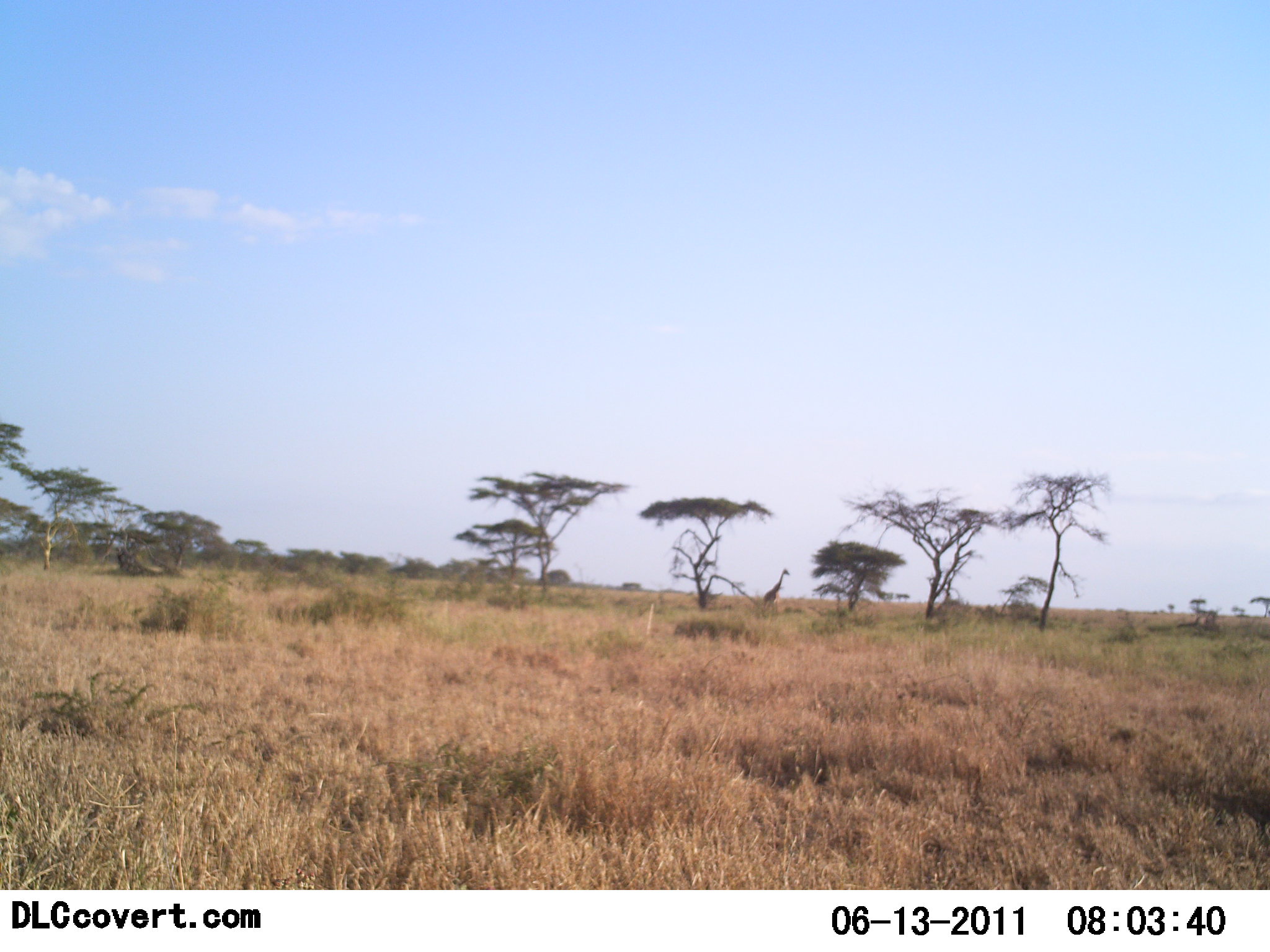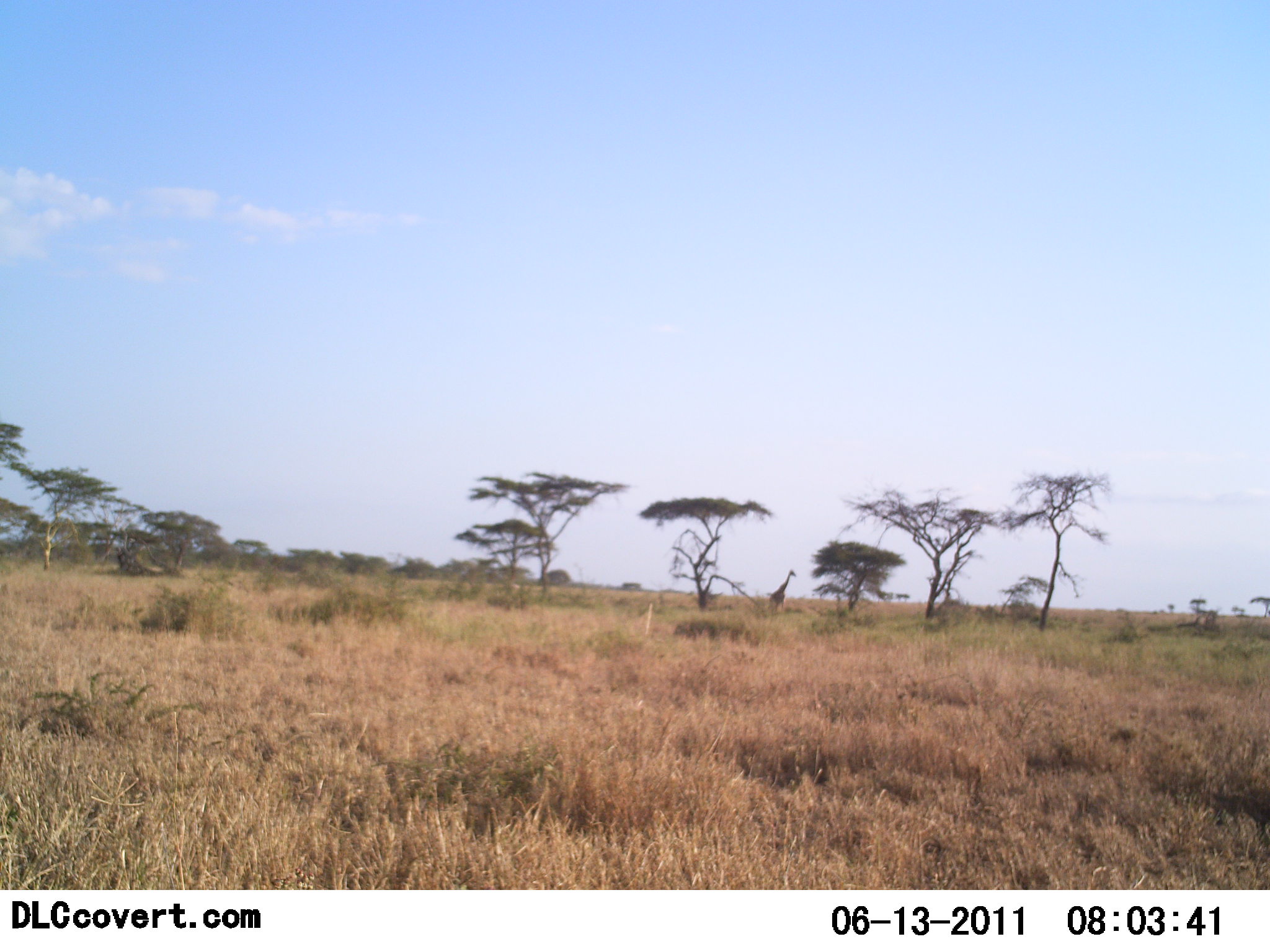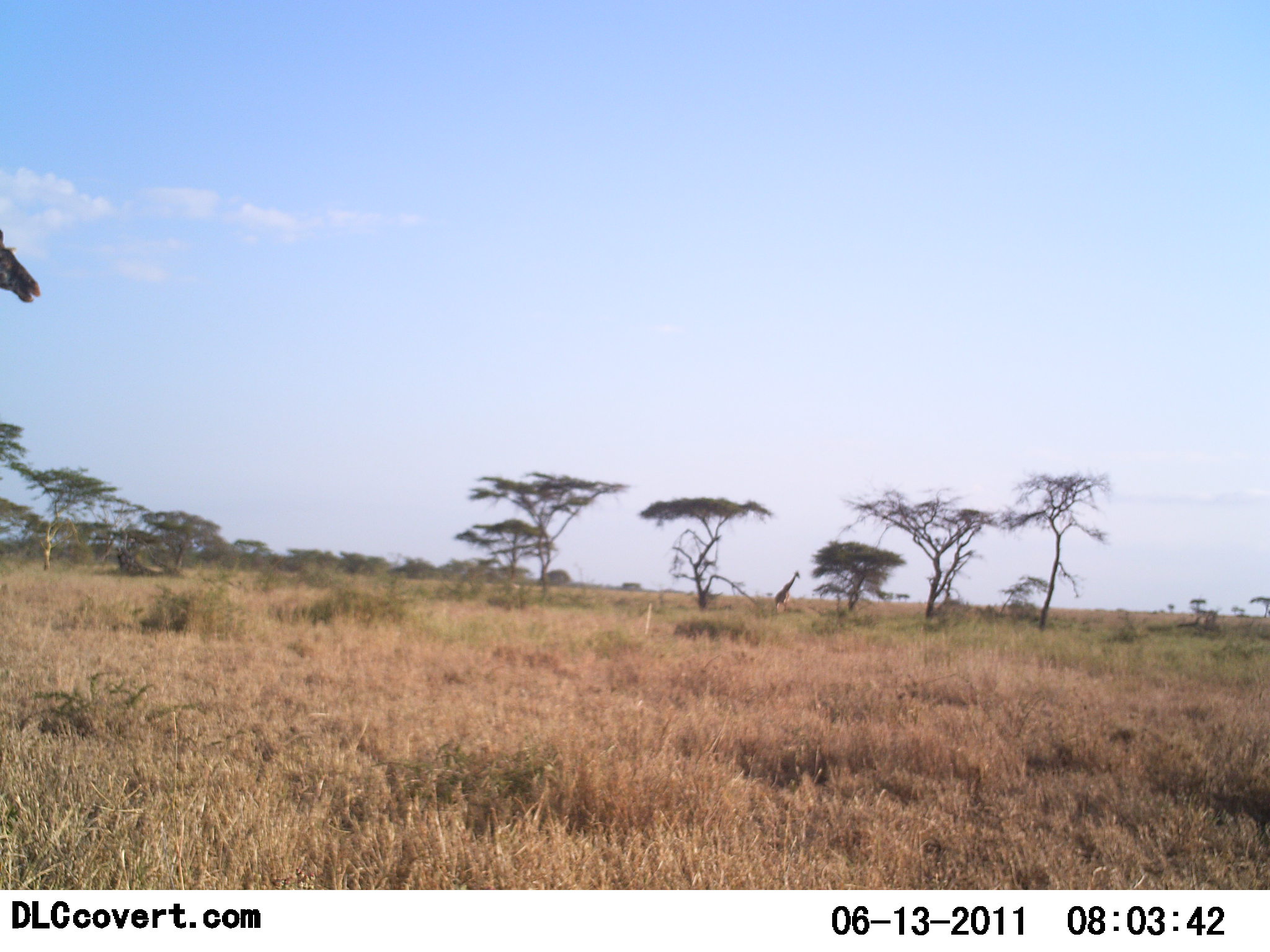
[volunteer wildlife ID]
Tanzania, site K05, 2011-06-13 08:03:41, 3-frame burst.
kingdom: Animalia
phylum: Chordata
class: Mammalia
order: Artiodactyla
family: Giraffidae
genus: Giraffa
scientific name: Giraffa camelopardalis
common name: giraffe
Giraffe (Giraffa camelopardalis), count 2. Behavior (volunteer vote fractions): standing 18%, resting 0%, moving 91%, interacting 0%. Young present (vote fraction): 0%. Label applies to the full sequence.